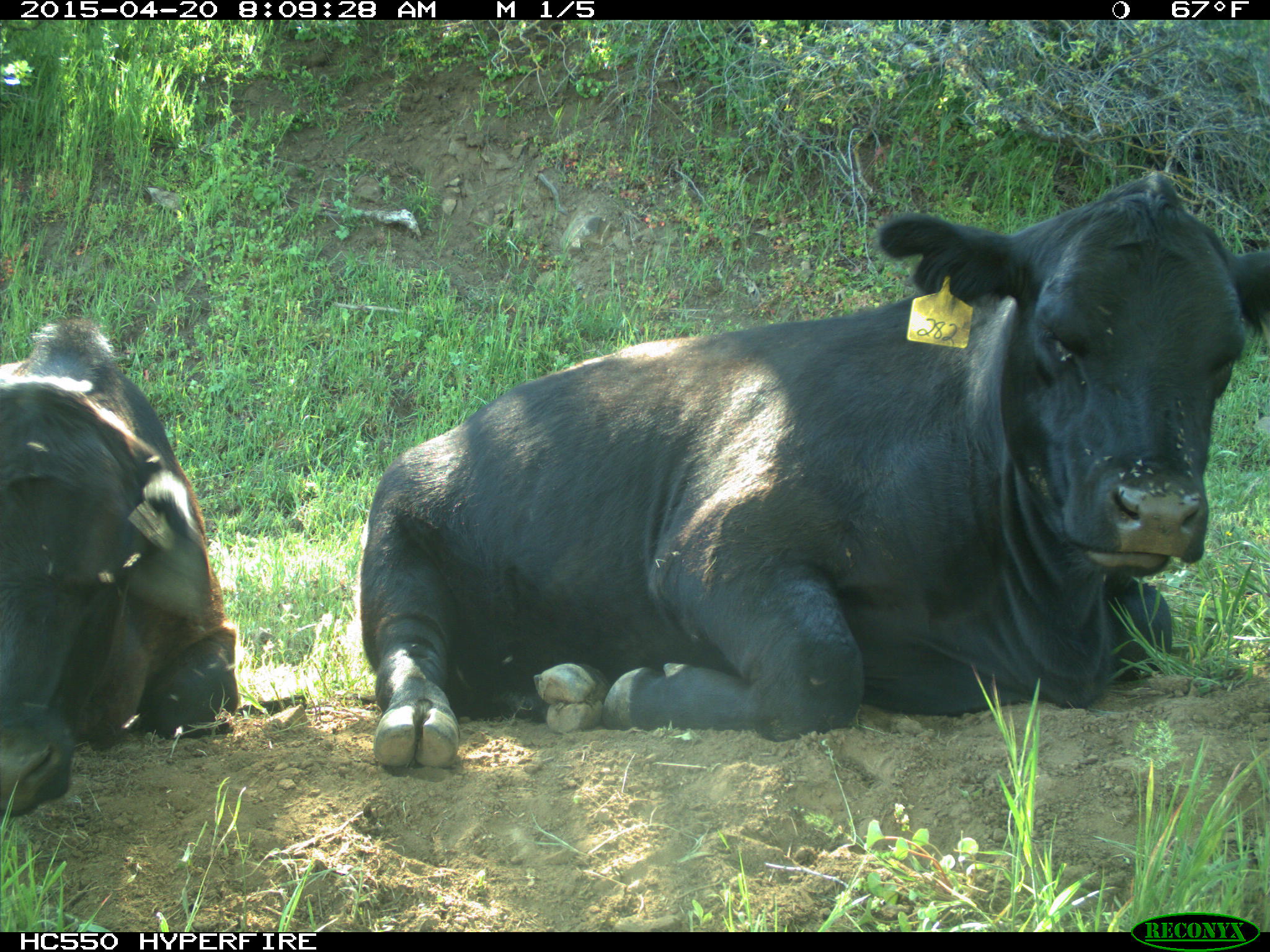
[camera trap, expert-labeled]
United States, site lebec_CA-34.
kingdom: Animalia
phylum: Chordata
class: Mammalia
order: Artiodactyla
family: Bovidae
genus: Bos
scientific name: Bos taurus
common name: domestic cow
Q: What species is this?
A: Bos taurus (domestic cow).